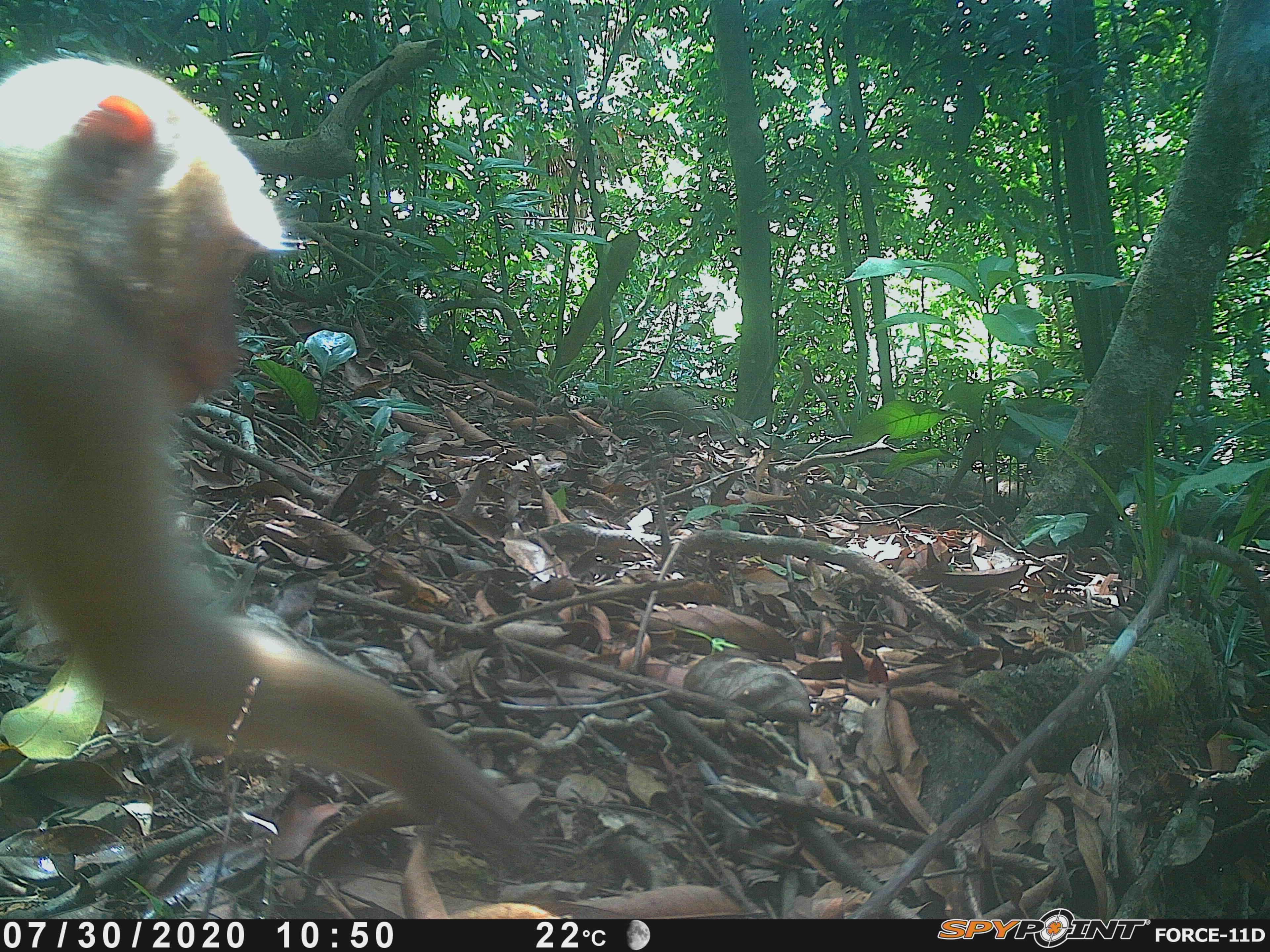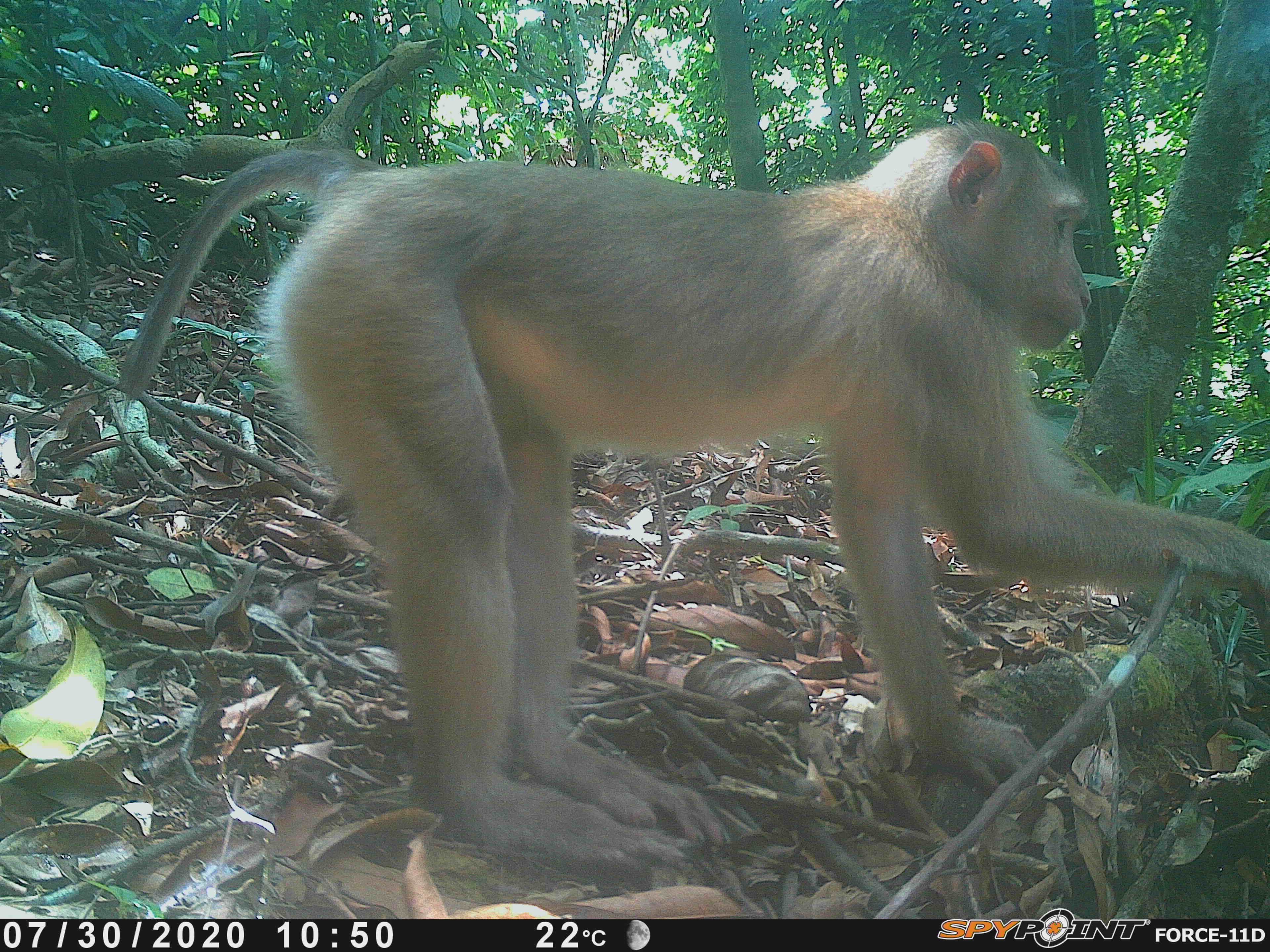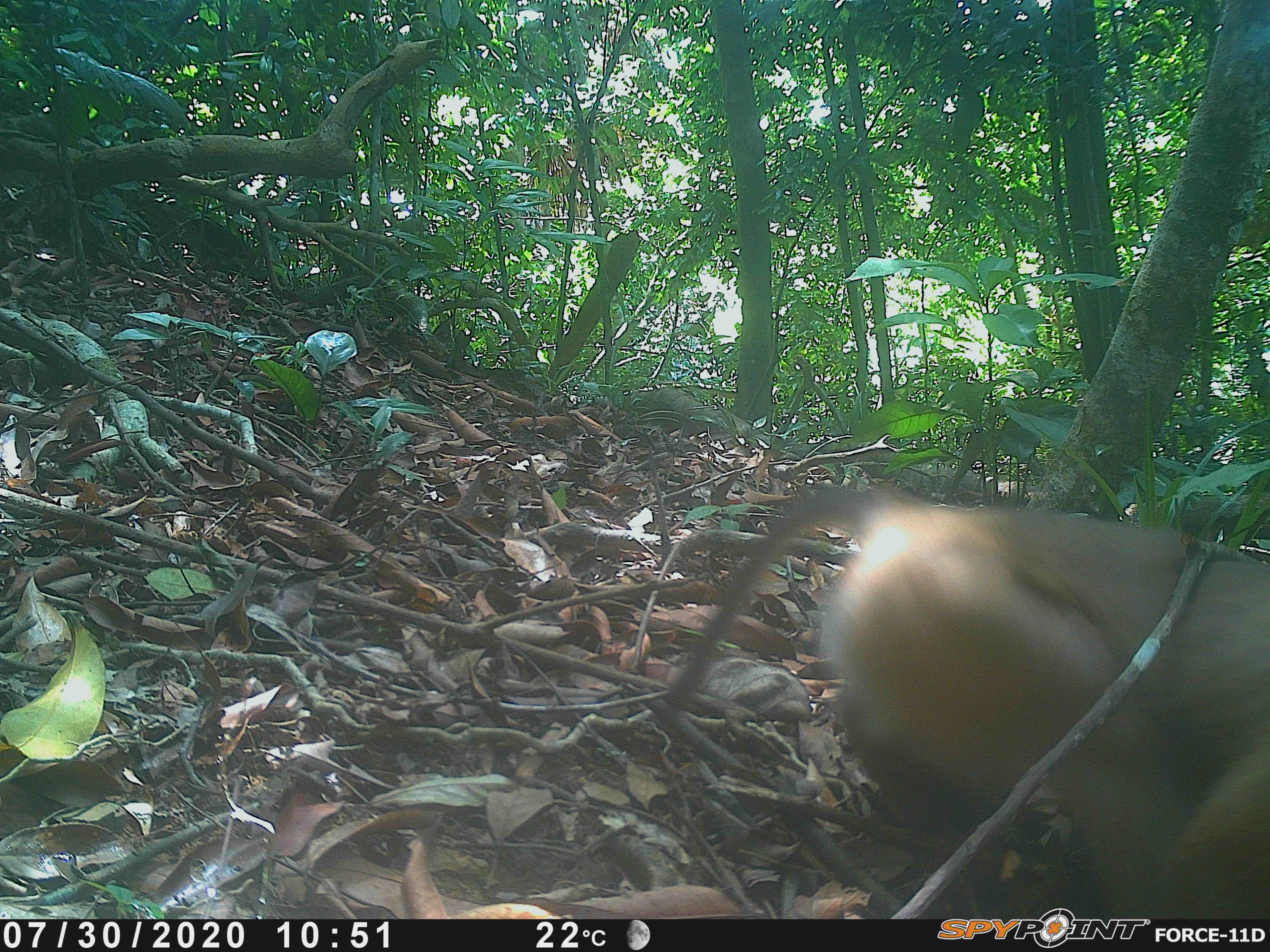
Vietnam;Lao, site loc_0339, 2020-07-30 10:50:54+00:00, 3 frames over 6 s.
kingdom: Animalia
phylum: Chordata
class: Mammalia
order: Primates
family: Cercopithecidae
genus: Macaca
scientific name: Macaca nemestrina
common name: pig-tailed macaque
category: pig tailed macaque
Pig tailed macaque (pig-tailed macaque) (Macaca nemestrina). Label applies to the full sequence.